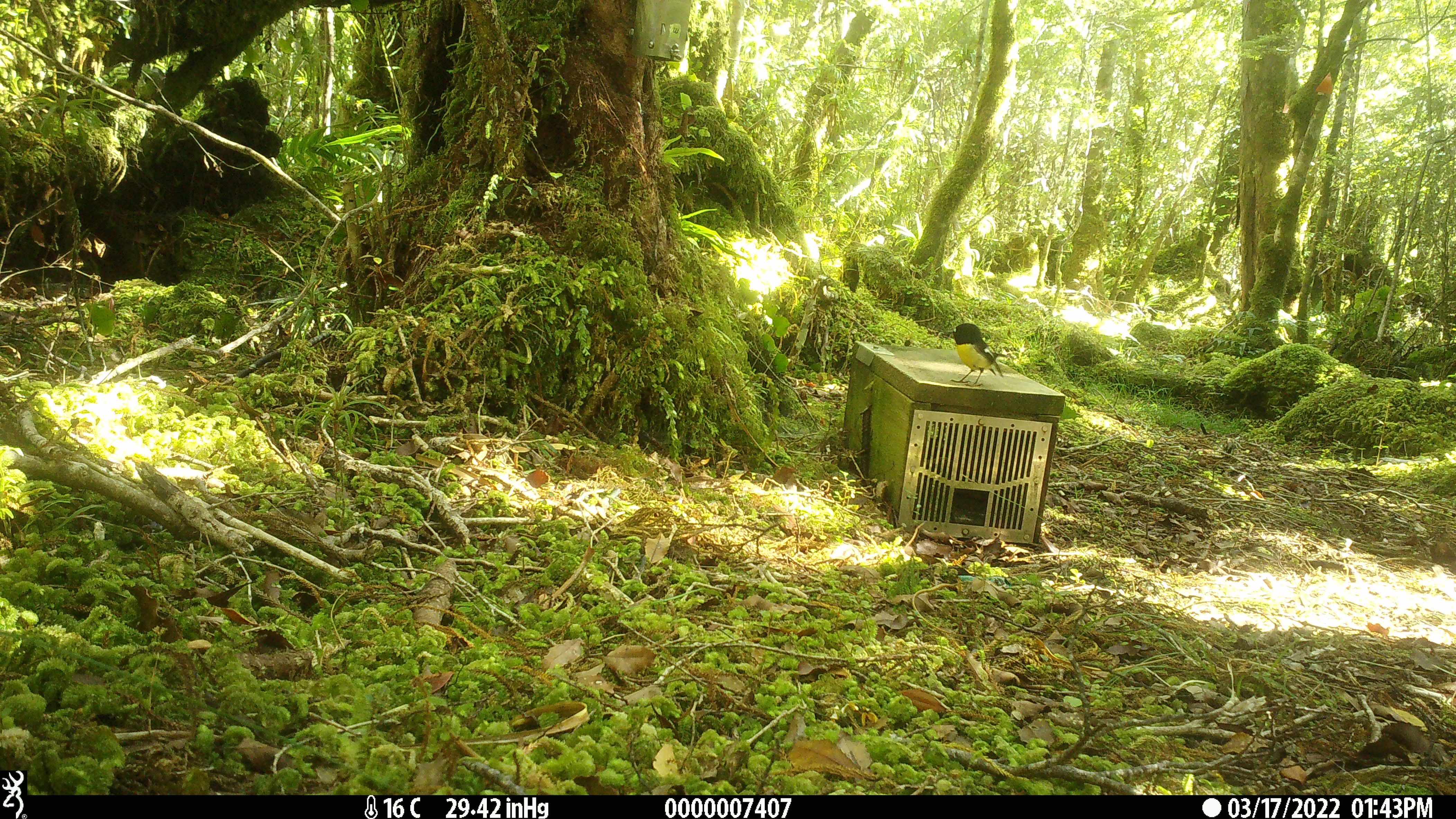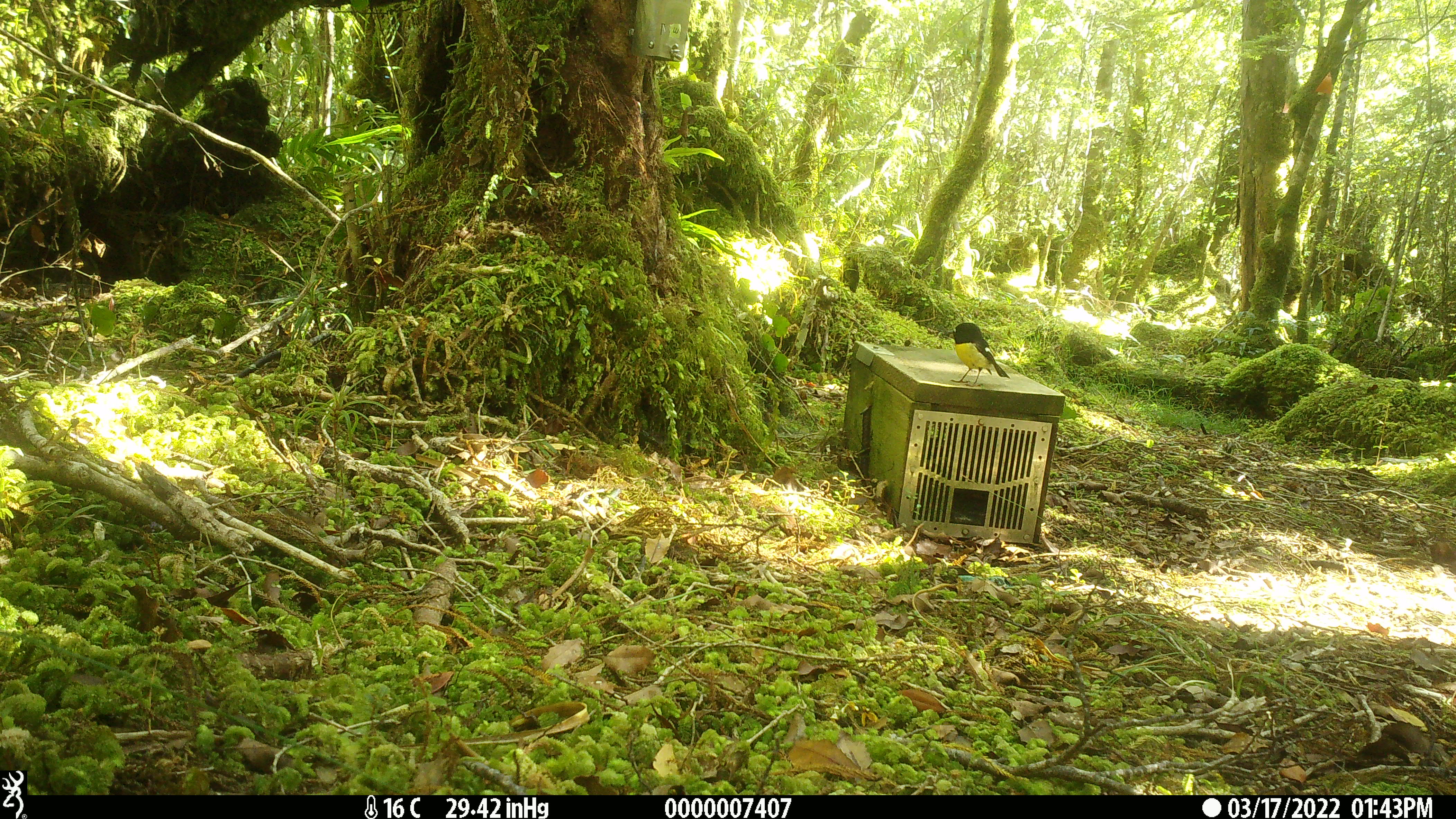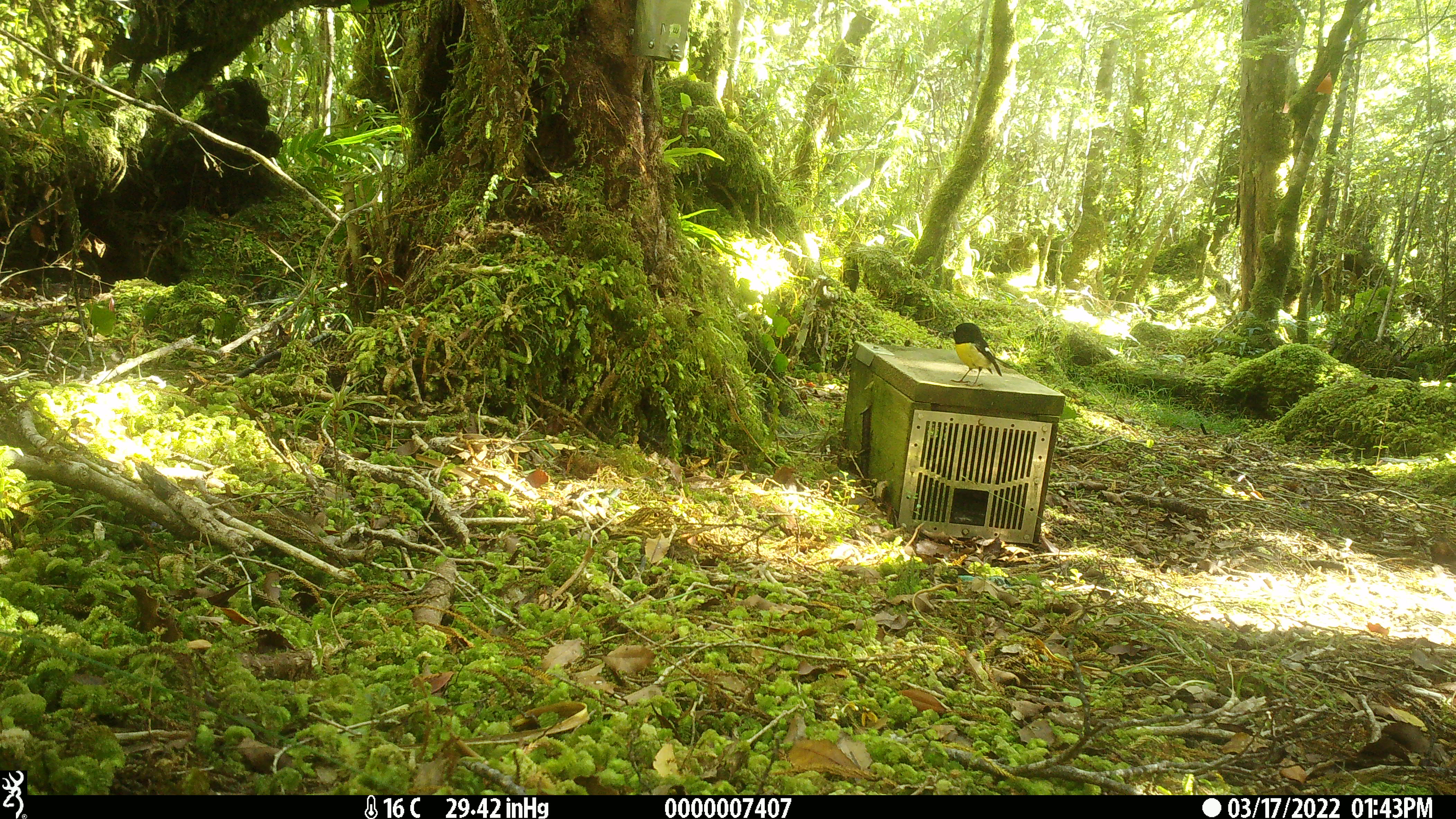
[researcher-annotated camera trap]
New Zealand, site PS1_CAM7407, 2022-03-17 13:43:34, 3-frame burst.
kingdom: Animalia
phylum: Chordata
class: Aves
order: Passeriformes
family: Petroicidae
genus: Petroica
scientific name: Petroica macrocephala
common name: tomtit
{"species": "tomtit (Petroica macrocephala)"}